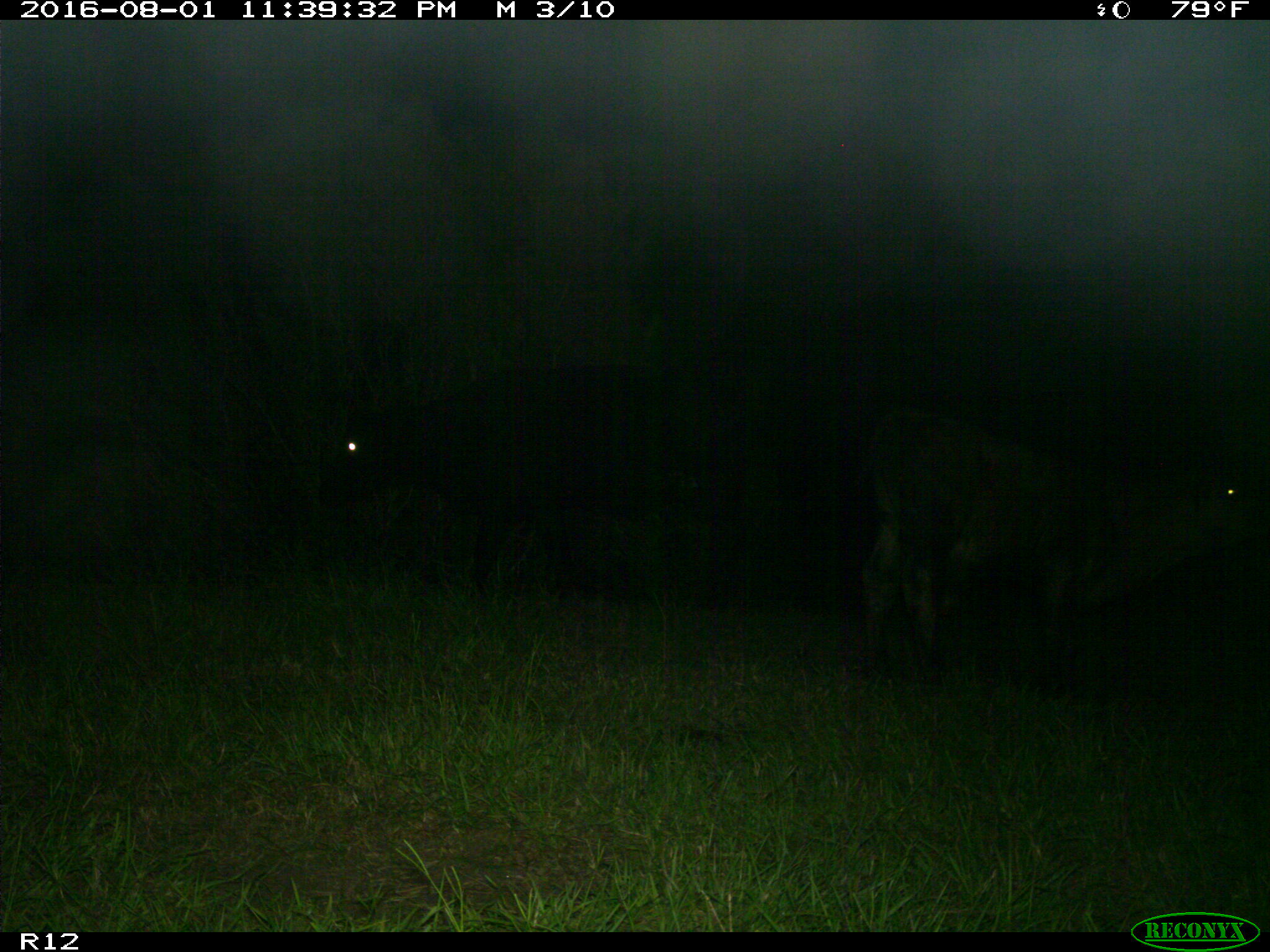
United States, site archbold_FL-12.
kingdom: Animalia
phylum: Chordata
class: Mammalia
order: Artiodactyla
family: Bovidae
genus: Bos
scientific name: Bos taurus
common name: domestic cow